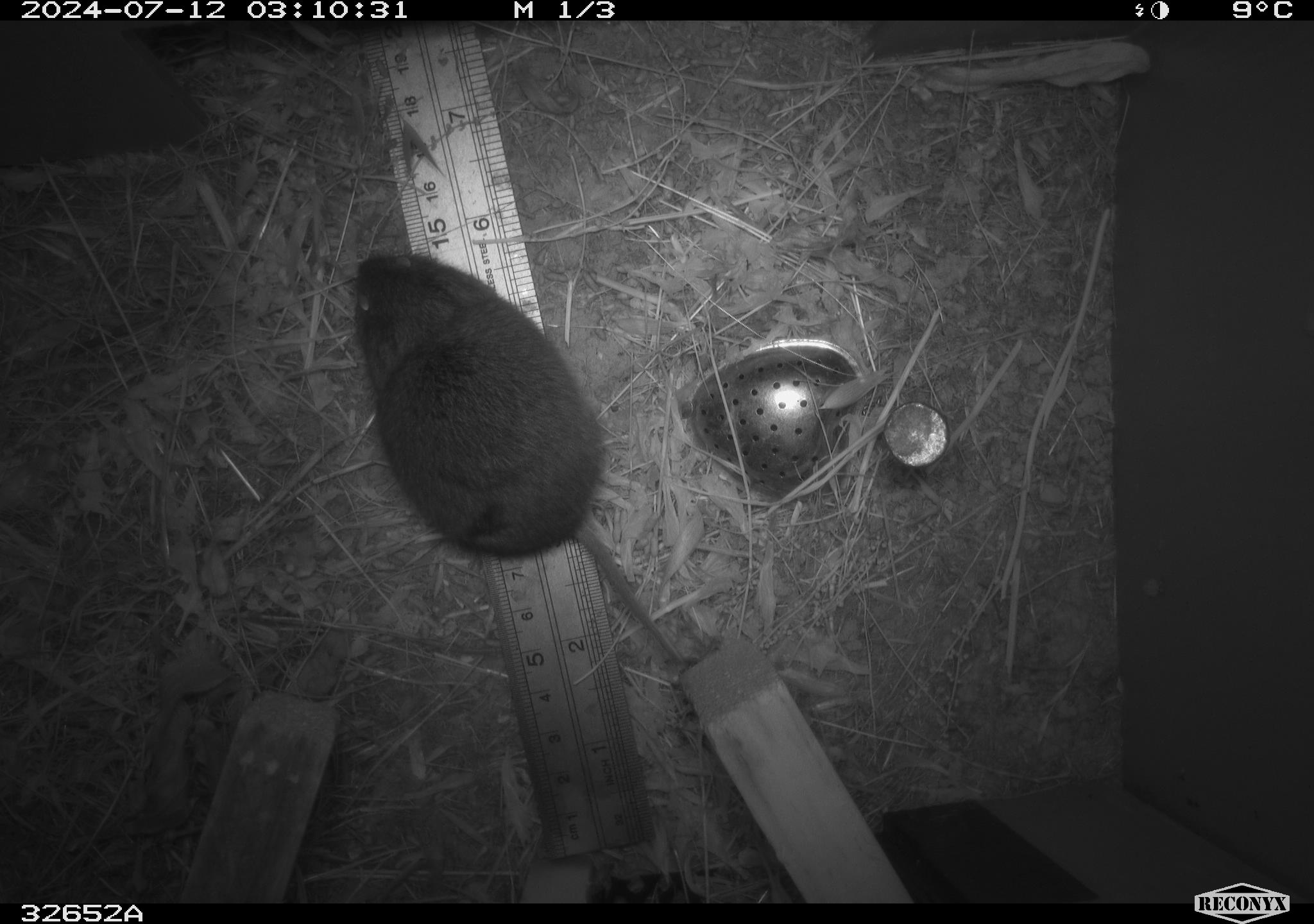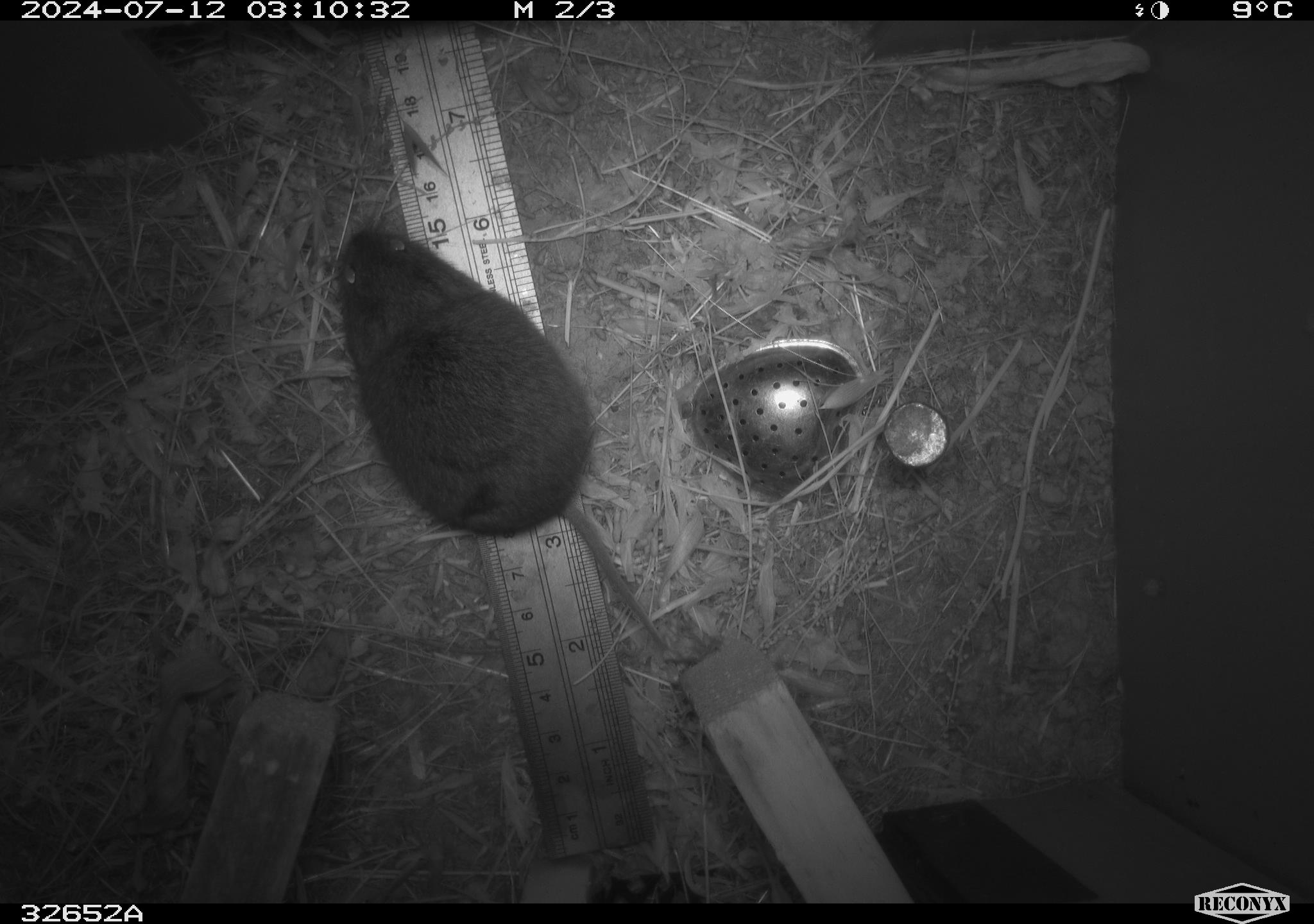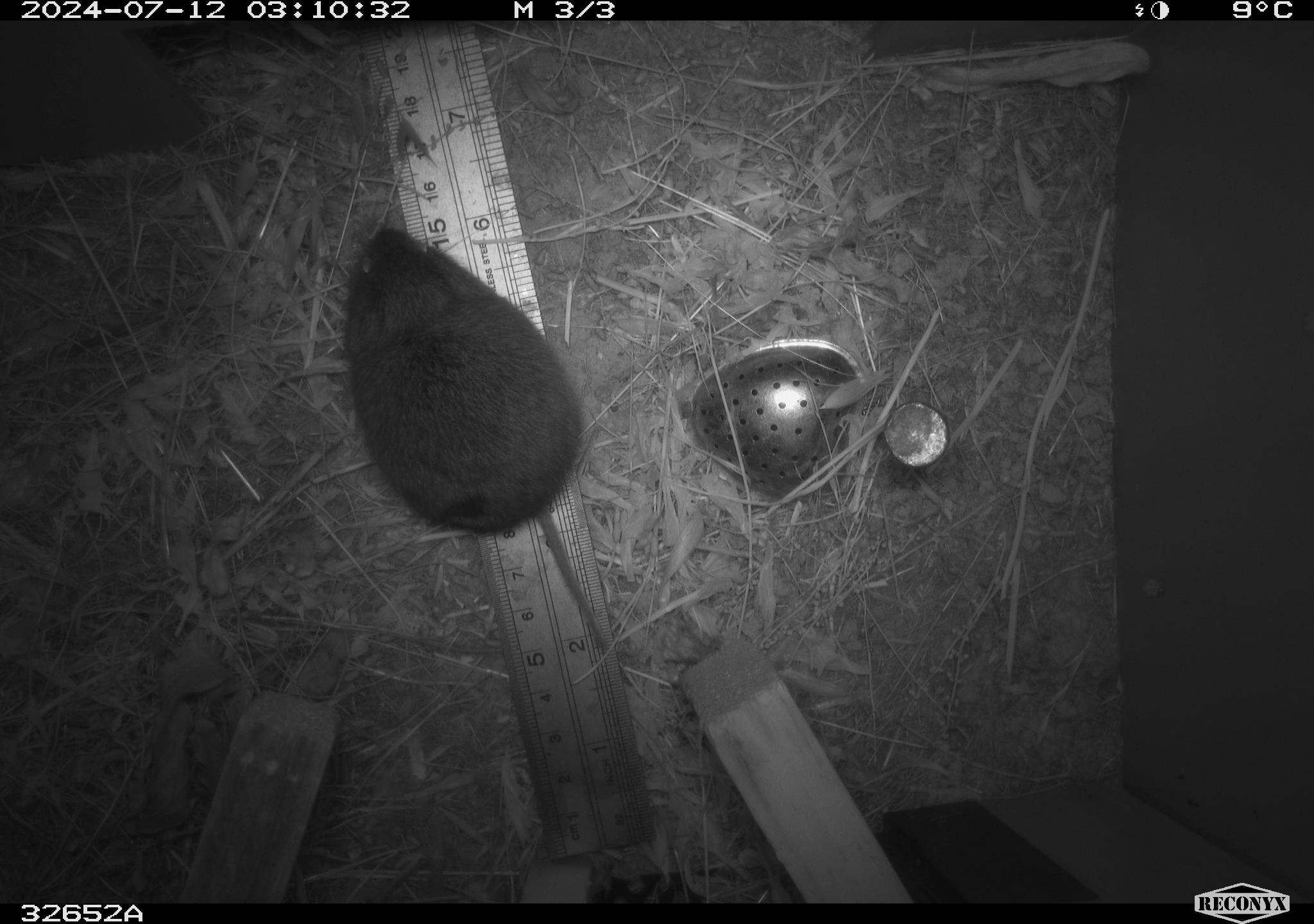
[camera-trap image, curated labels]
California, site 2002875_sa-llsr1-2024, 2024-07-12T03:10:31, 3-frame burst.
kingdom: Animalia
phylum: Chordata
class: Mammalia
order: Rodentia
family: Cricetidae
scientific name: Arvicolinae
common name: voles, lemmings, and muskrats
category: arvicolinae subfamily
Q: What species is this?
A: Arvicolinae subfamily (voles, lemmings, and muskrats) (Arvicolinae).